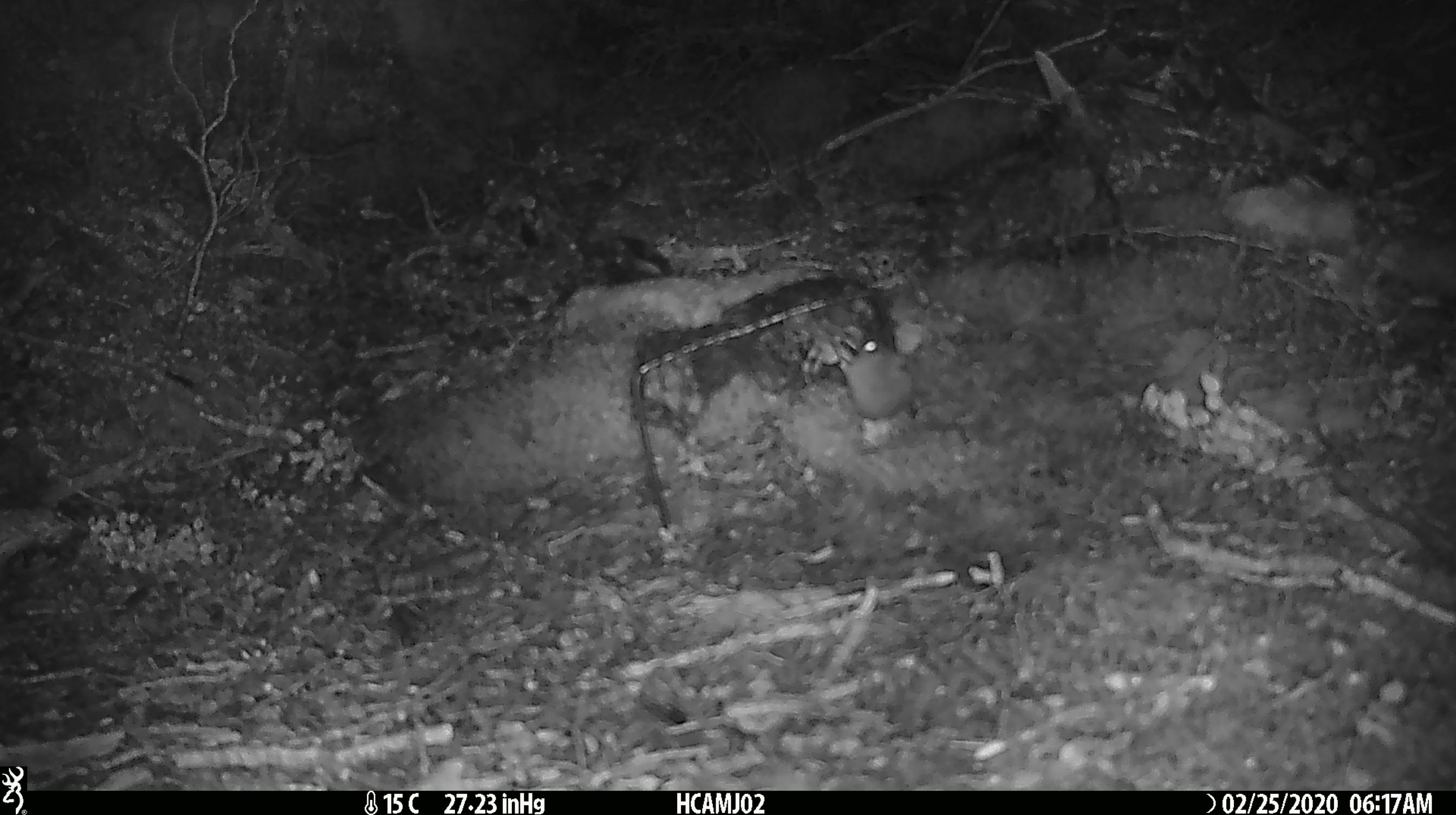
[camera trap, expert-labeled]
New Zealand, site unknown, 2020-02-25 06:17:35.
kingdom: Animalia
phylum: Chordata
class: Mammalia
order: Rodentia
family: Muridae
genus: Mus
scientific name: Mus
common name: mouse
Mouse (Mus).